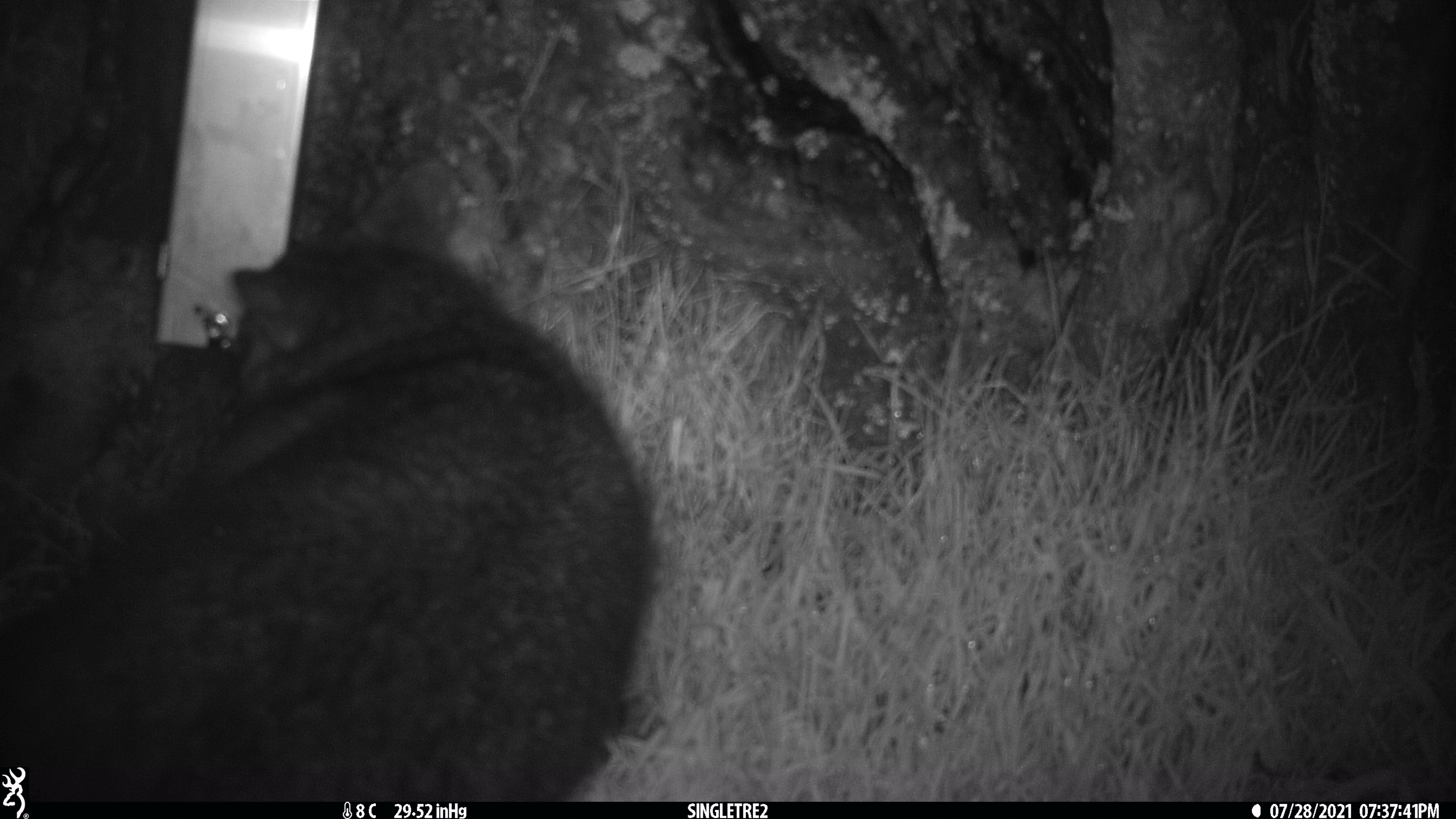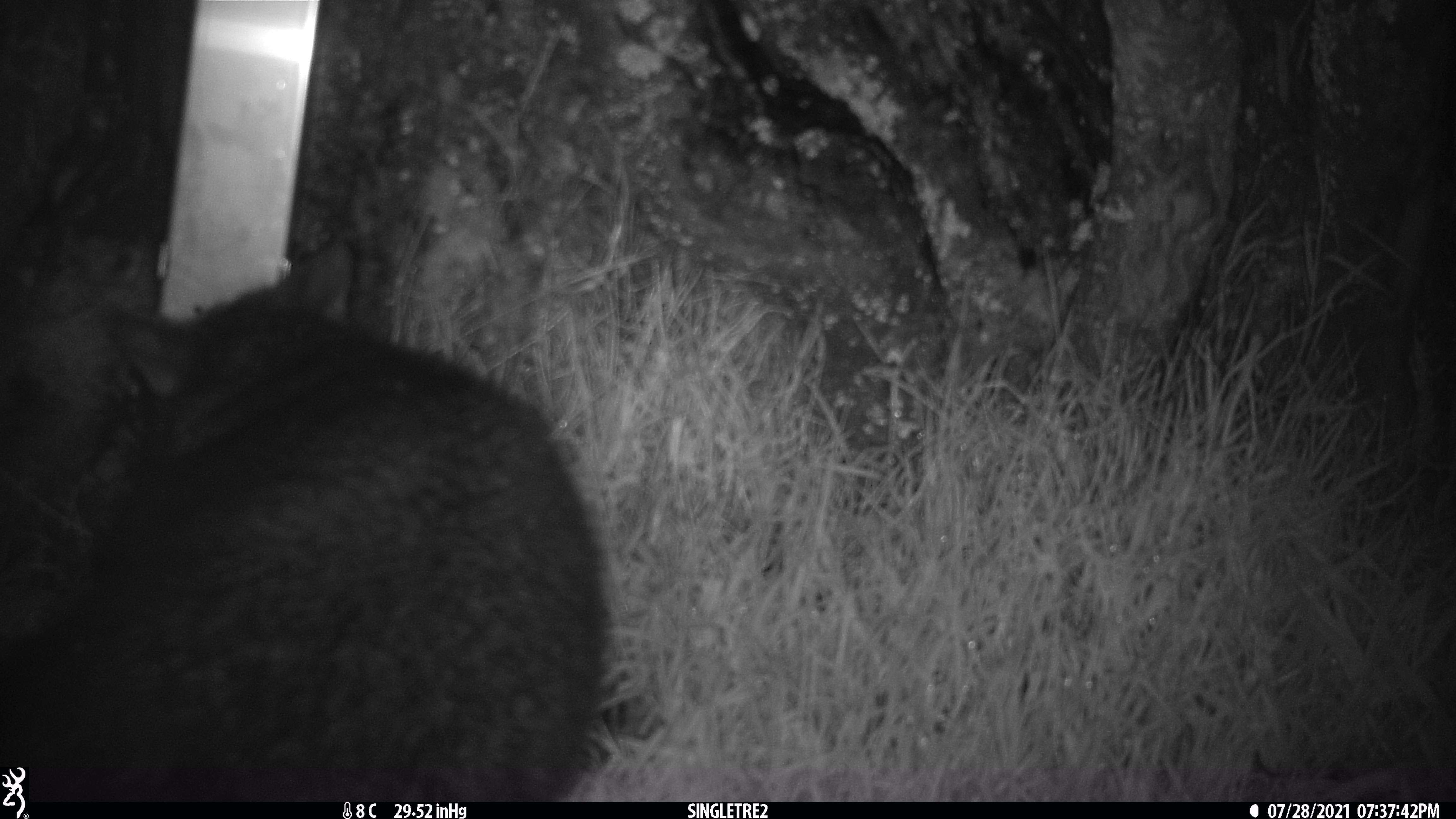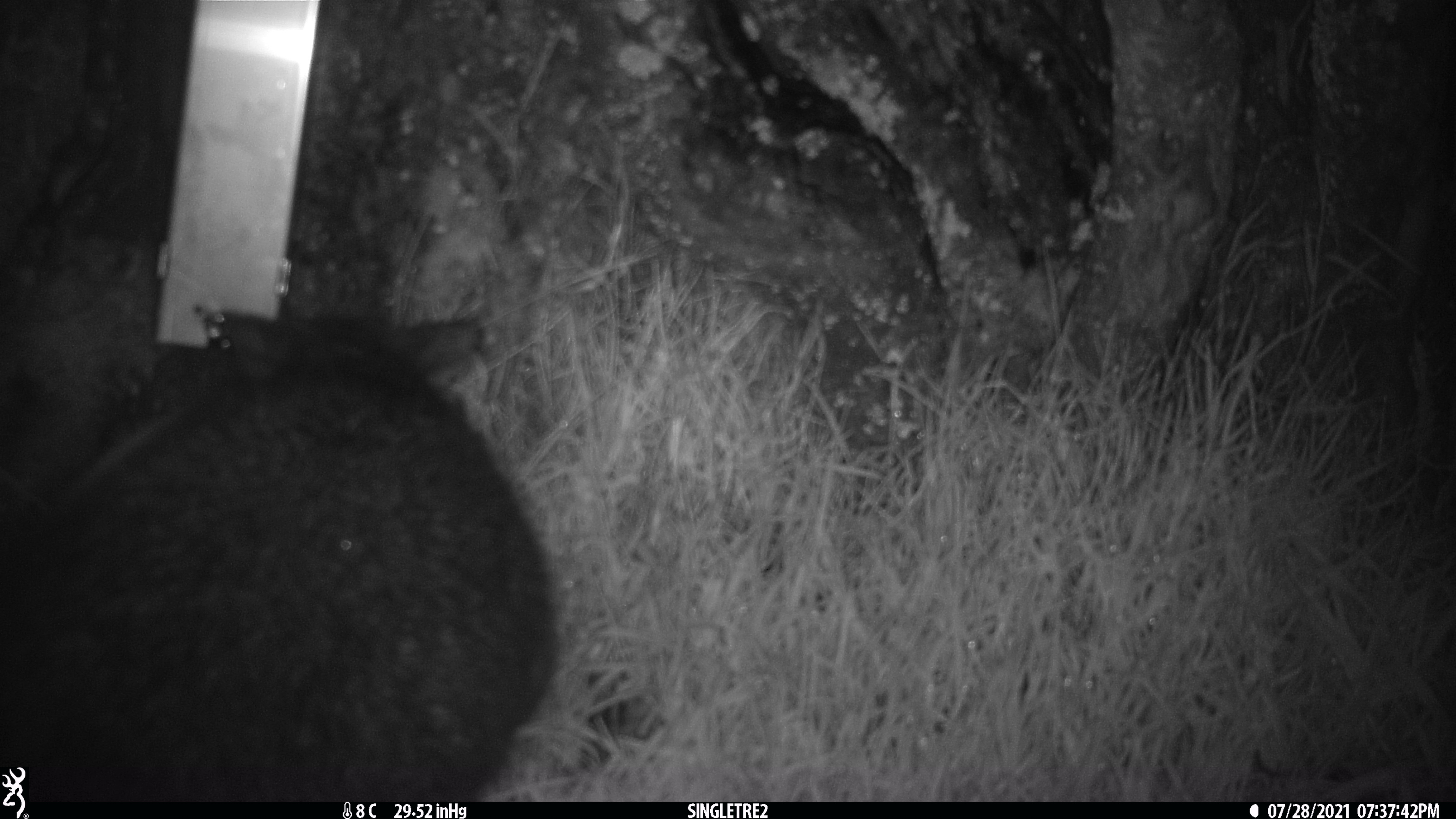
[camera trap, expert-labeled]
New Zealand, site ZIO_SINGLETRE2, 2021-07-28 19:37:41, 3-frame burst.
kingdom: Animalia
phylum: Chordata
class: Mammalia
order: Diprotodontia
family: Phalangeridae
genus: Trichosurus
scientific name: Trichosurus vulpecula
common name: common brushtail possum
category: possum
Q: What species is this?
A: Possum (common brushtail possum) (Trichosurus vulpecula).